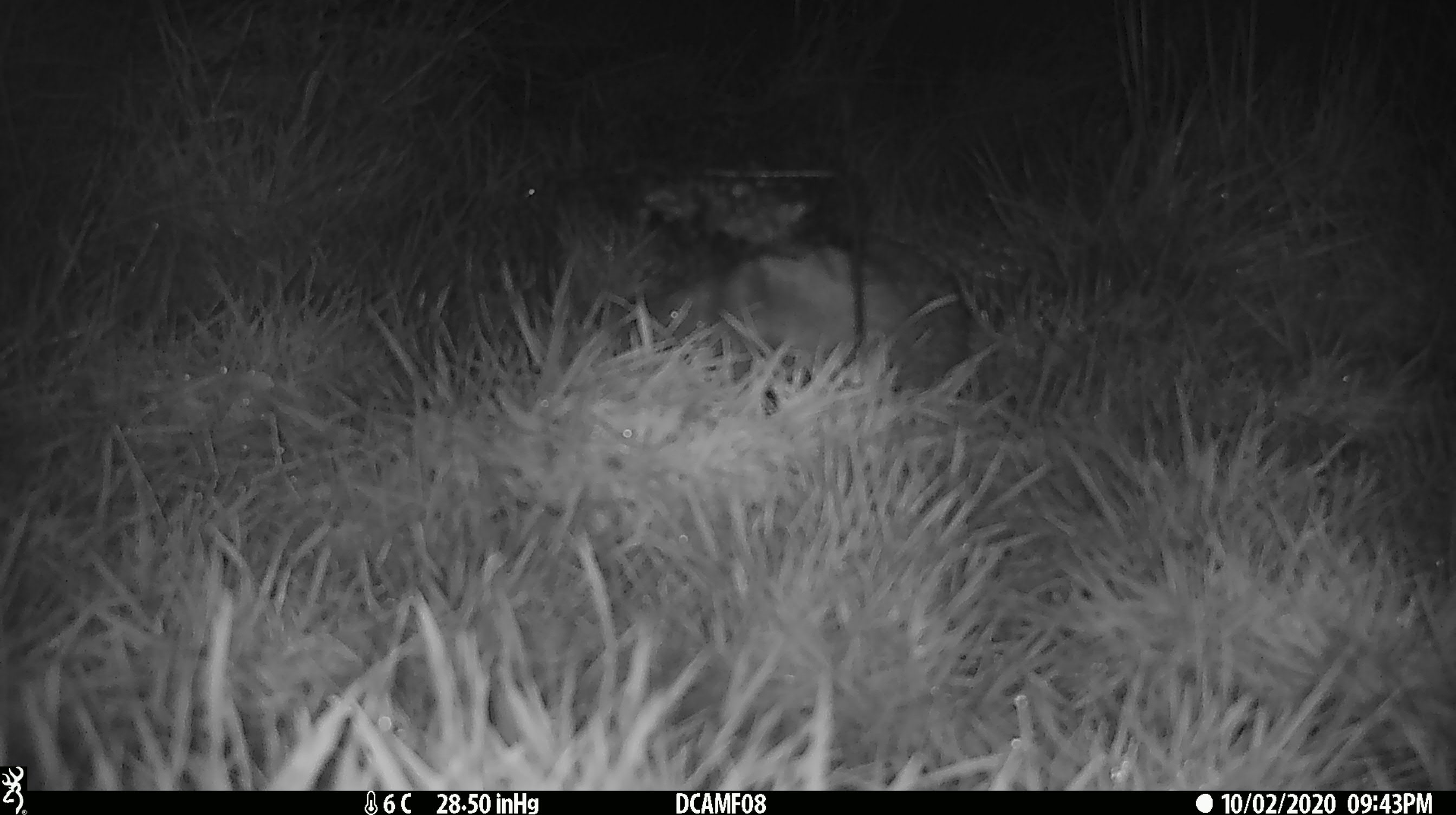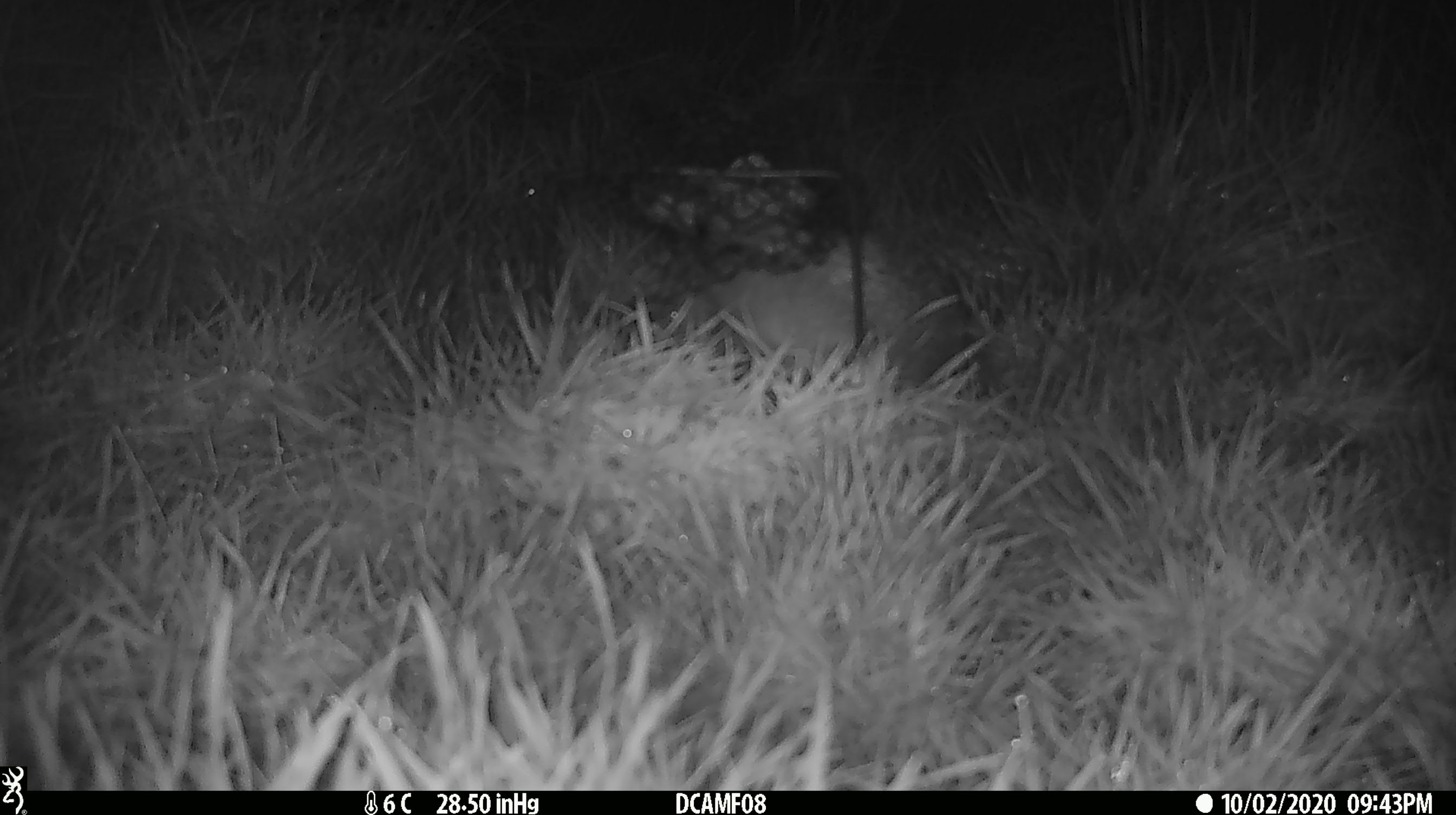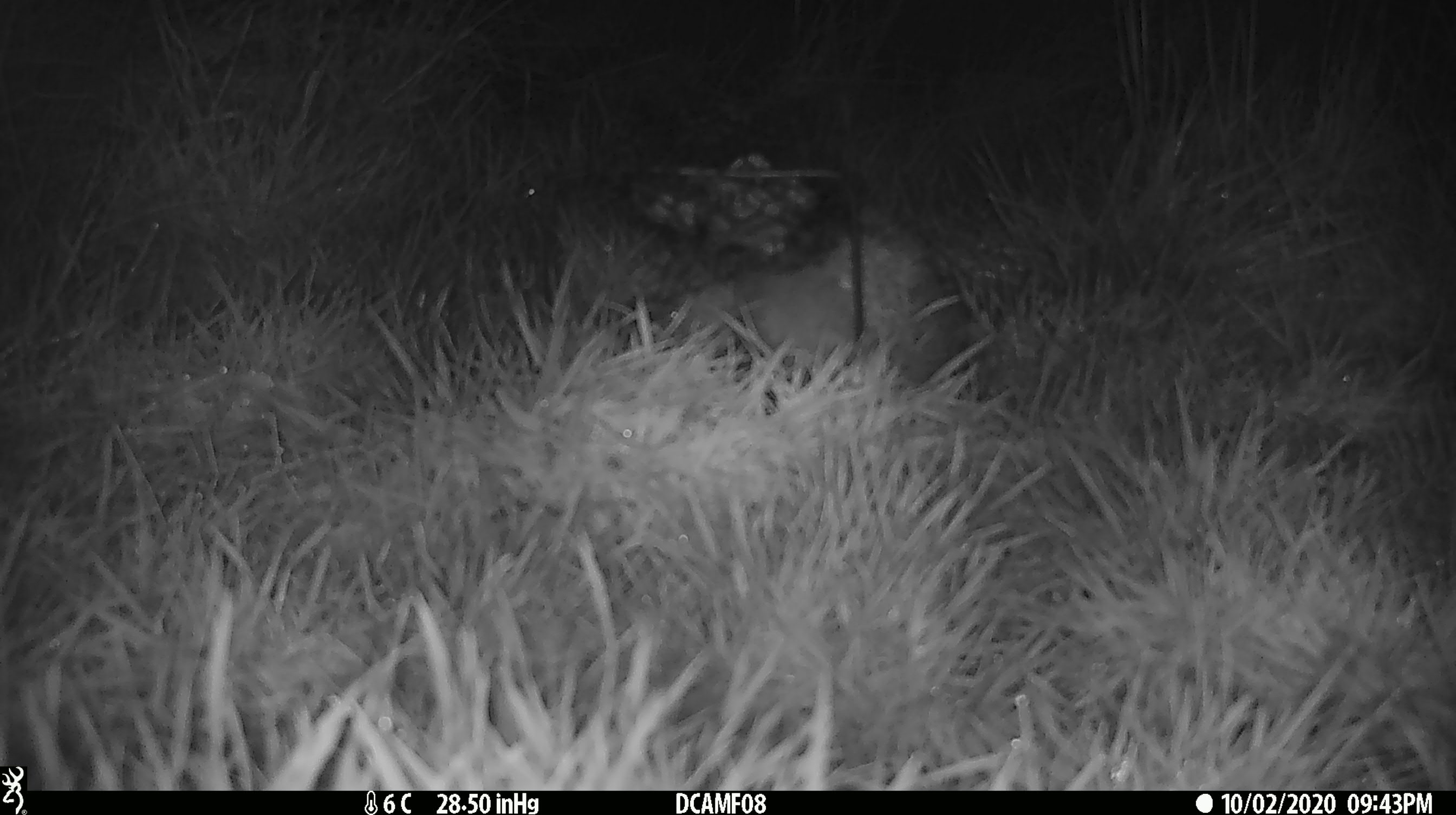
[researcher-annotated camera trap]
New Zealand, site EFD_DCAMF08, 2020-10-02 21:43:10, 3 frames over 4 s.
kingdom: Animalia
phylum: Chordata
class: Mammalia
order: Eulipotyphla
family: Erinaceidae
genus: Erinaceus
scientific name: Erinaceus europaeus europaeus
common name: european hedgehog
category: hedgehog